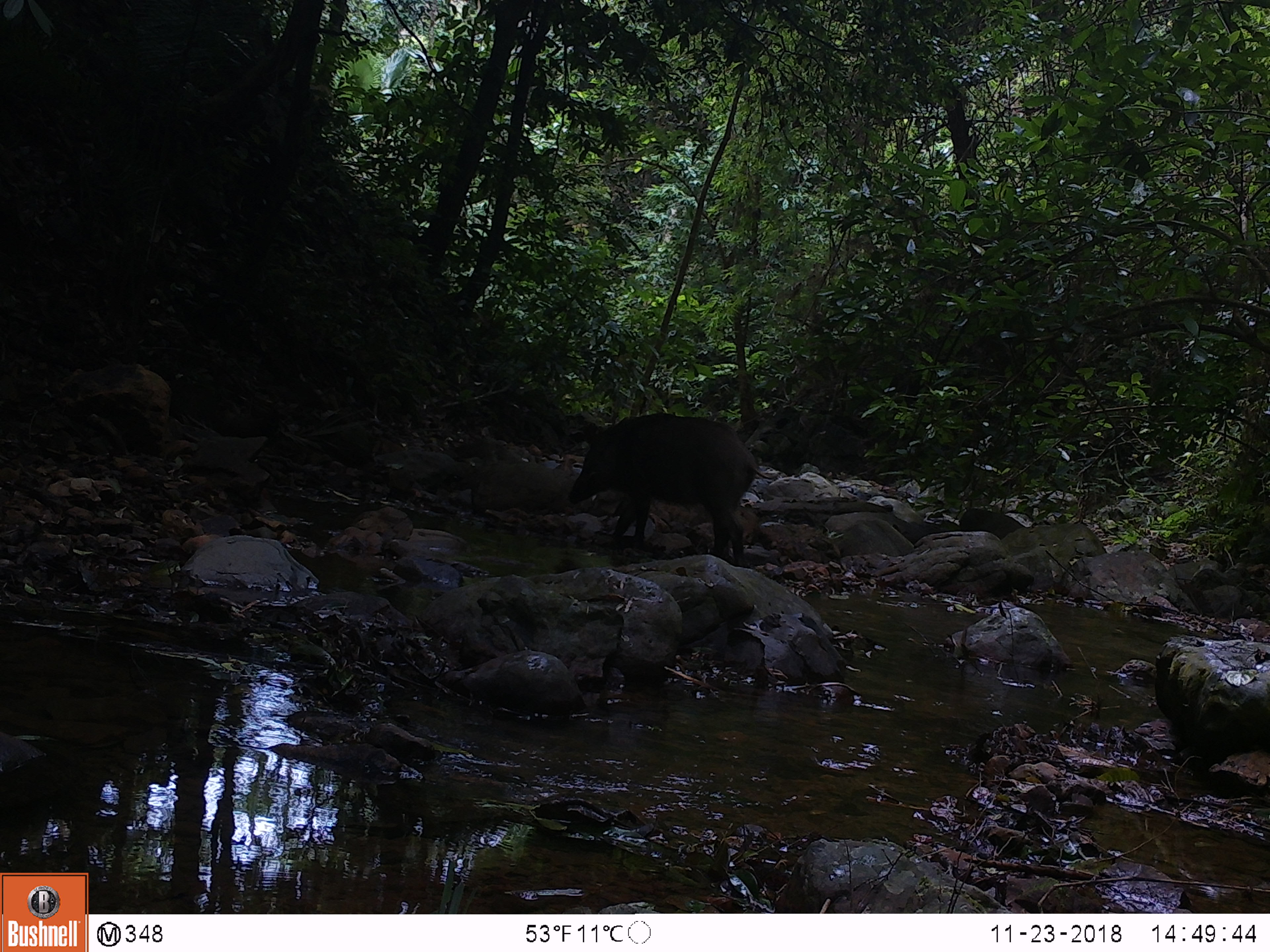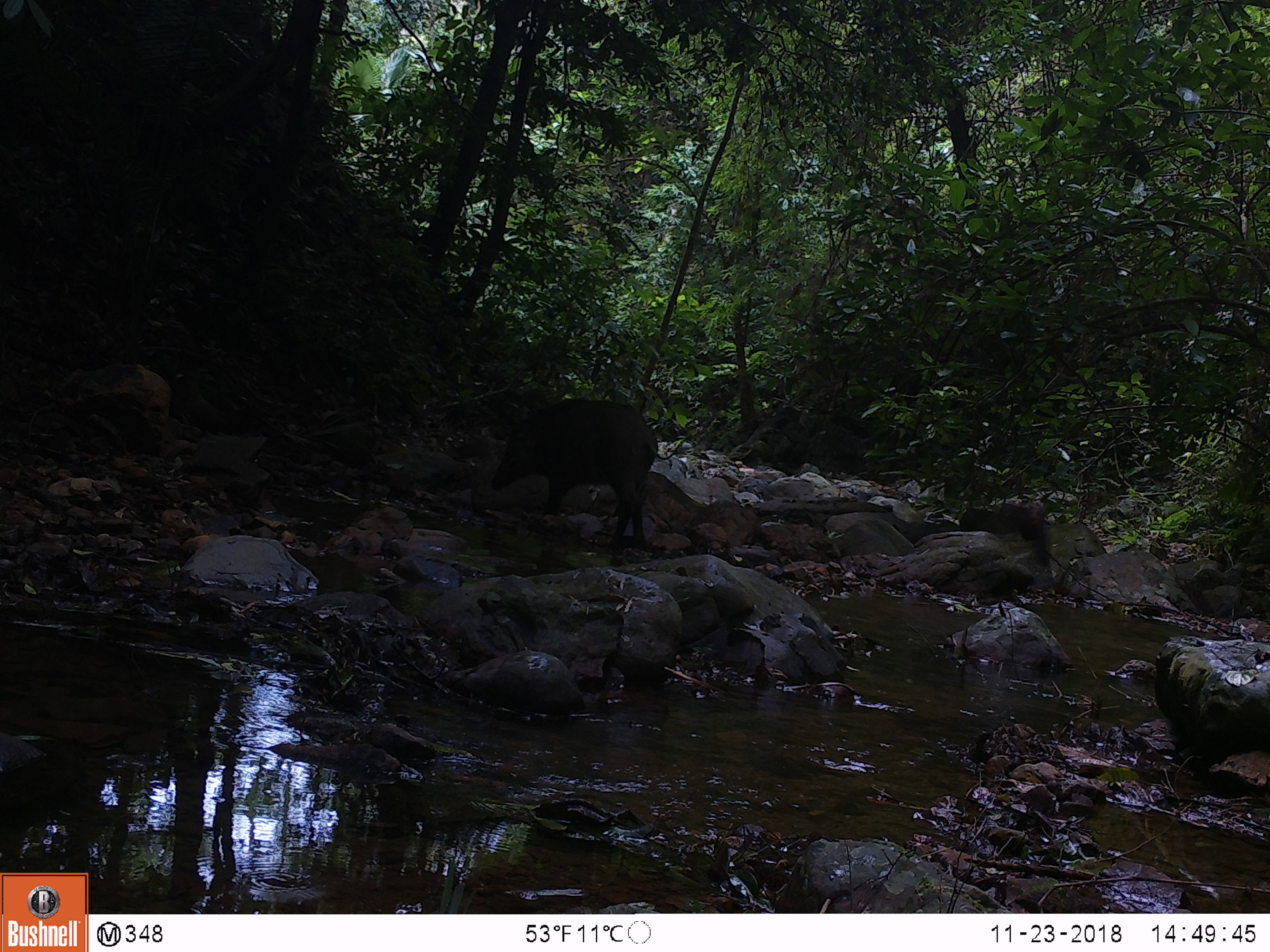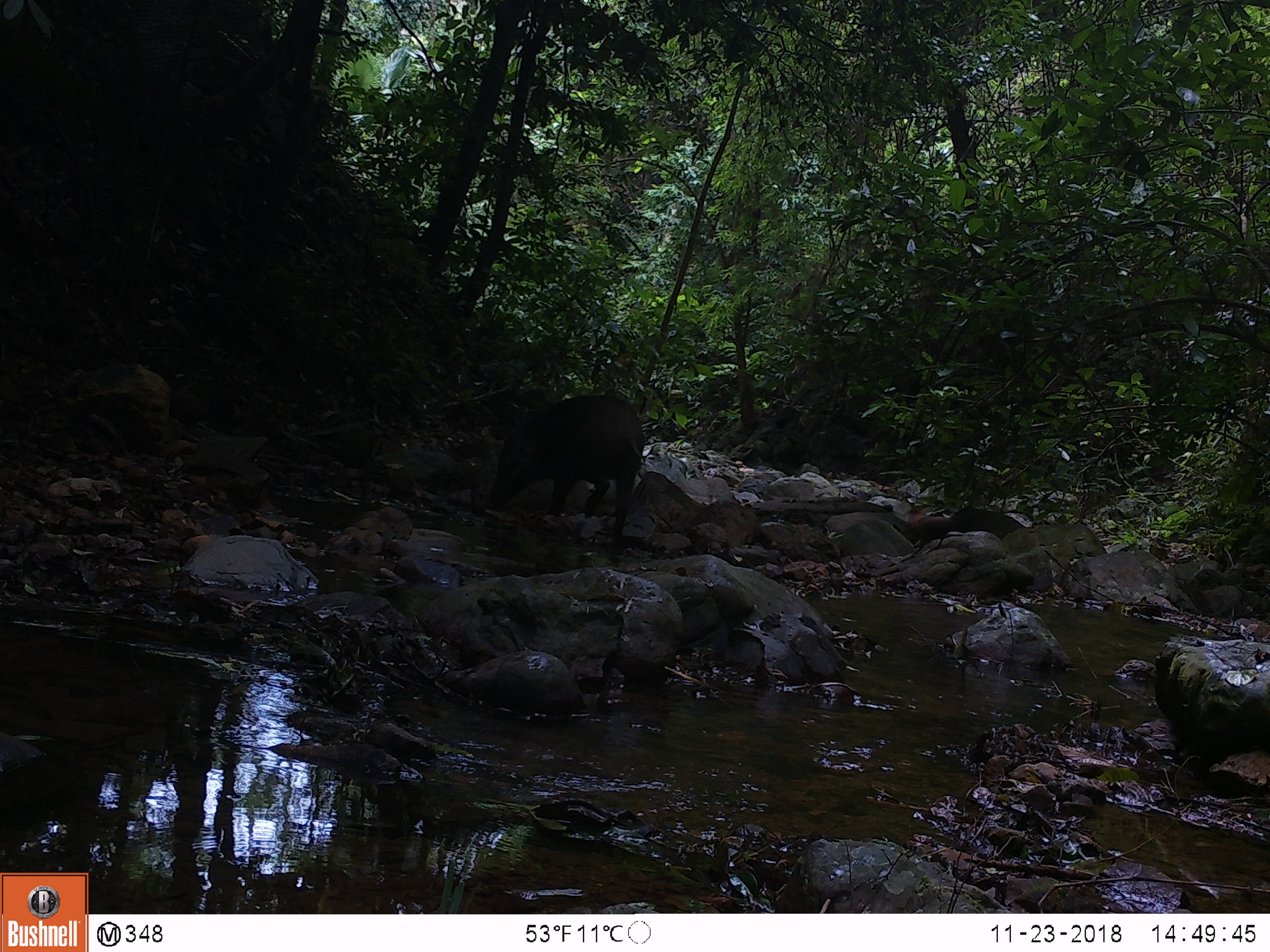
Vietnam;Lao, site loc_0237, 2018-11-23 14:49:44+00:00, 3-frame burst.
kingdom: Animalia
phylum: Chordata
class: Mammalia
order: Artiodactyla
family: Suidae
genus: Sus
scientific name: Sus scrofa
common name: eurasian wild pig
Eurasian wild pig (Sus scrofa). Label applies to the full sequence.